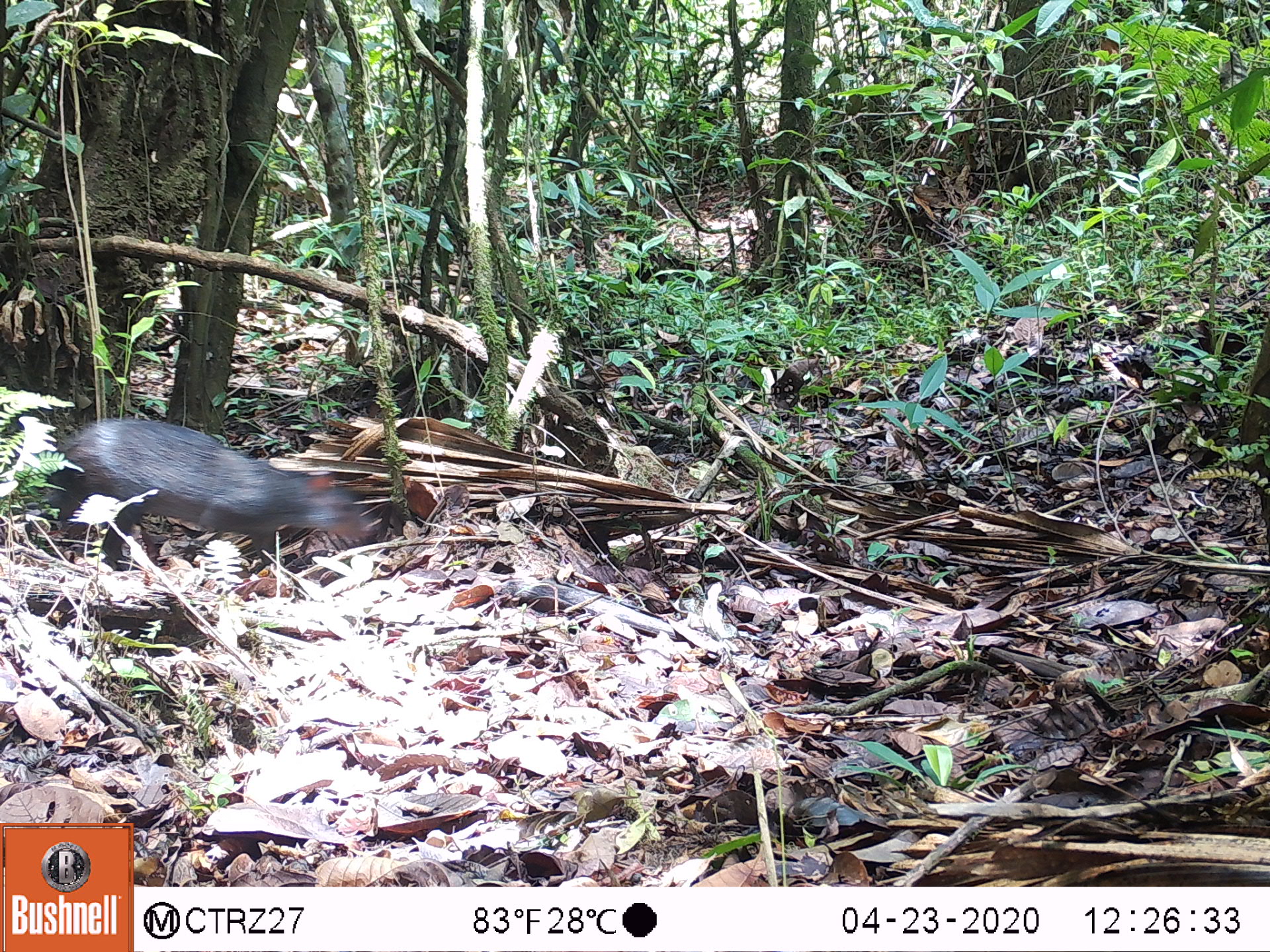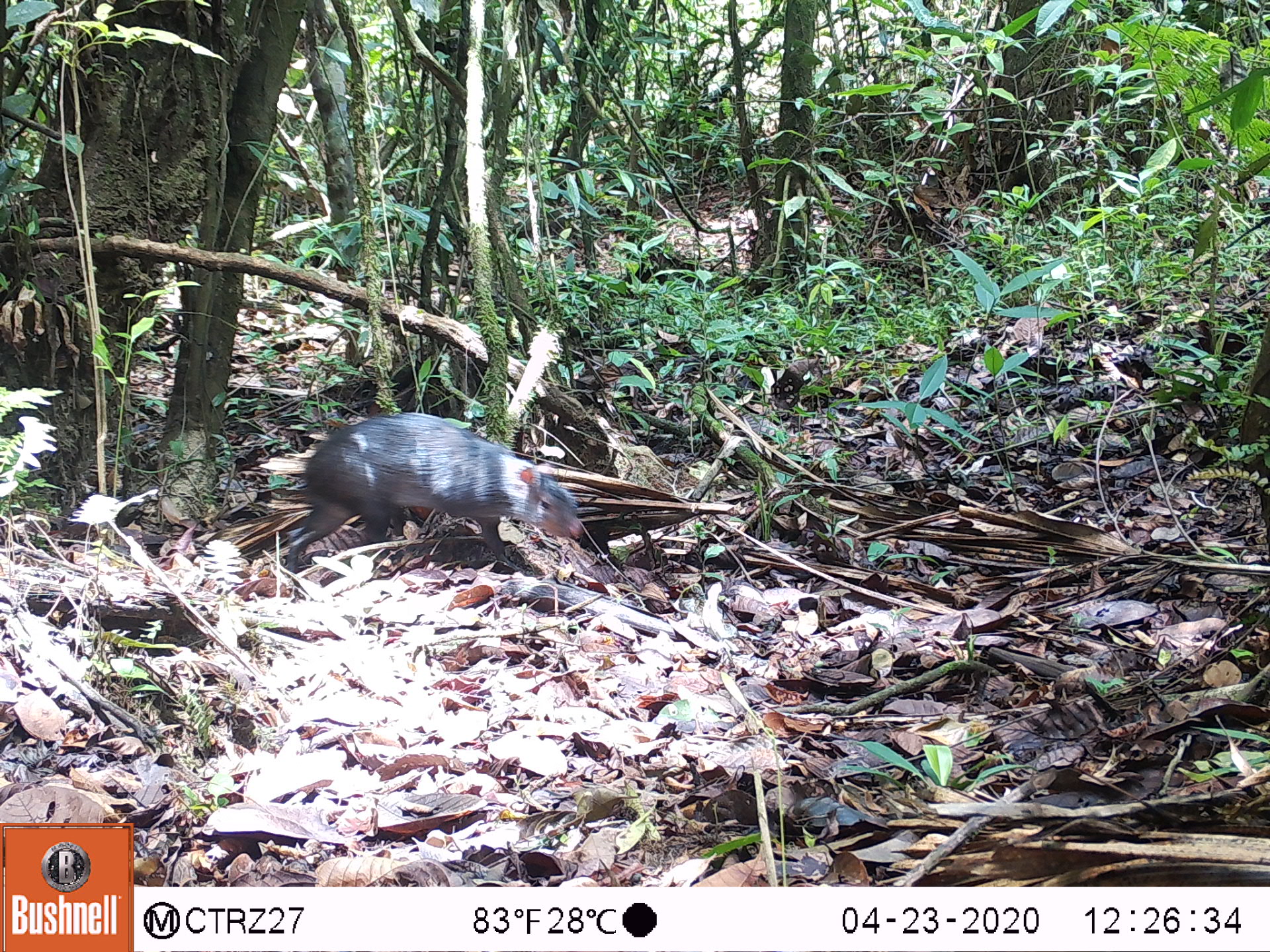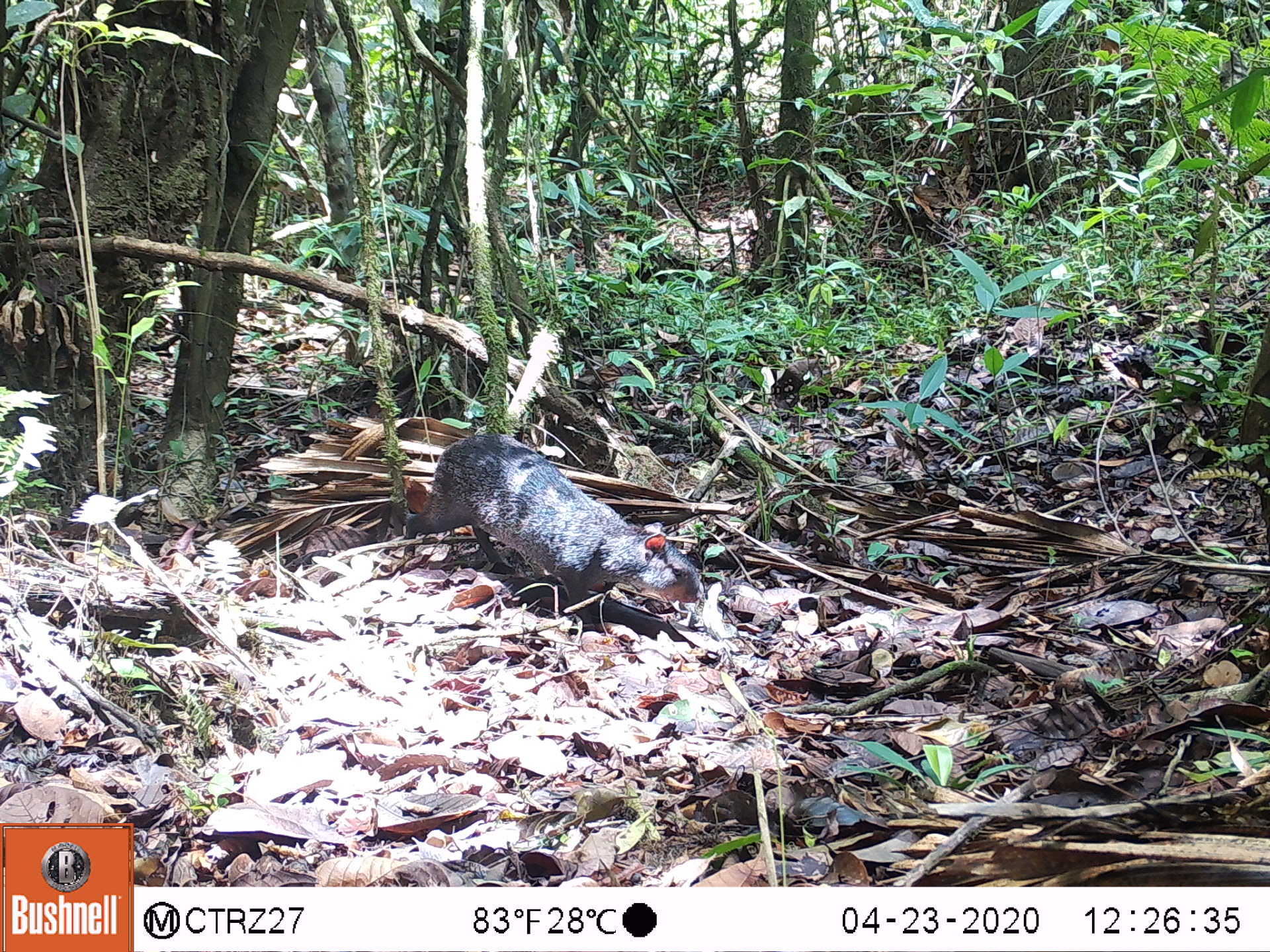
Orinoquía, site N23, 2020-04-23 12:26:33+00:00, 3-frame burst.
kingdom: Animalia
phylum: Chordata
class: Mammalia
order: Rodentia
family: Dasyproctidae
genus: Dasyprocta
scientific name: Dasyprocta fuliginosa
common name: black agouti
Black agouti (Dasyprocta fuliginosa).